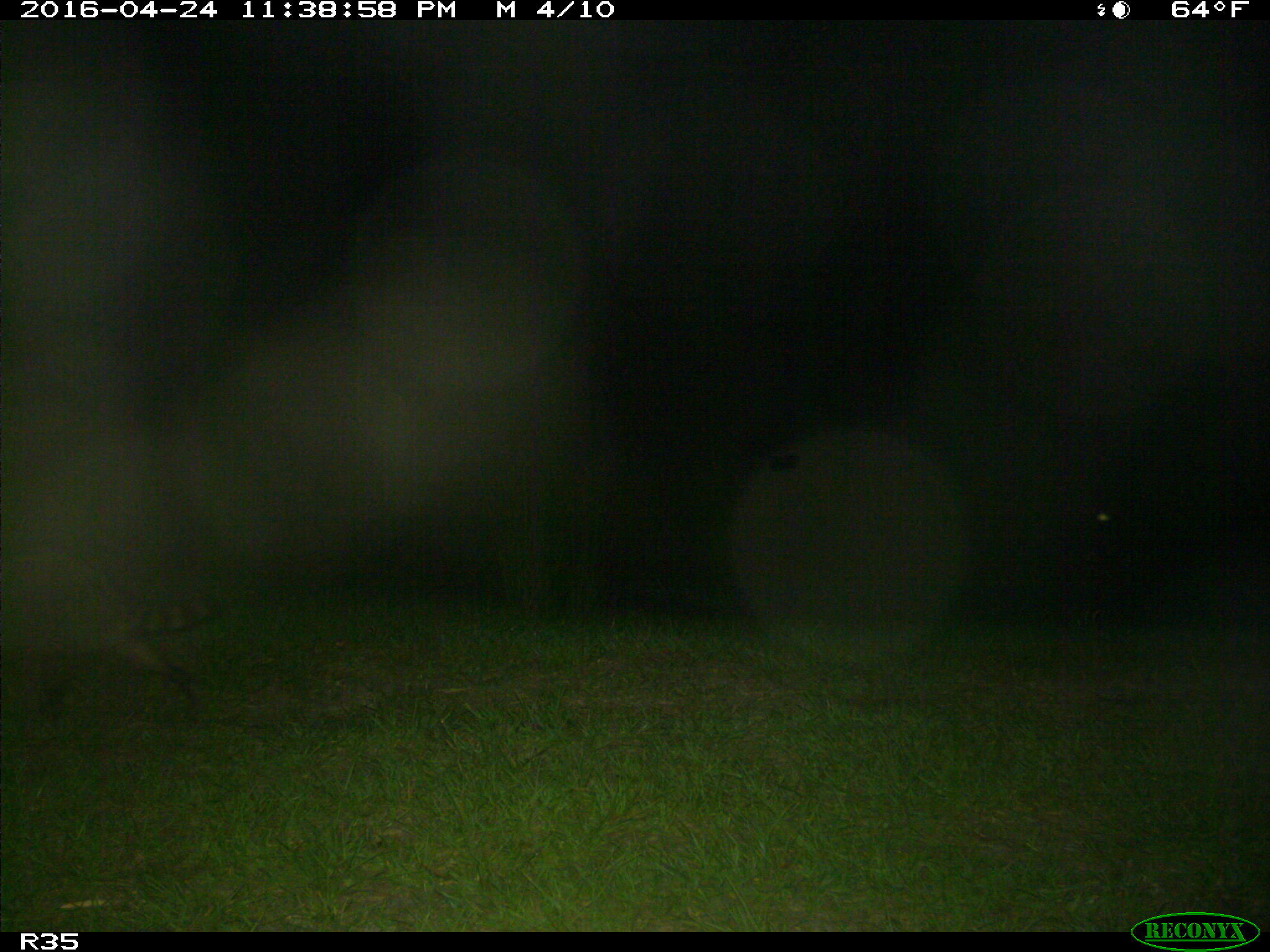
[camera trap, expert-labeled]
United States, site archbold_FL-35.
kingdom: Animalia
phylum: Chordata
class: Mammalia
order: Carnivora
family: Procyonidae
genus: Procyon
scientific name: Procyon lotor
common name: common raccoon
Procyon lotor (common raccoon).